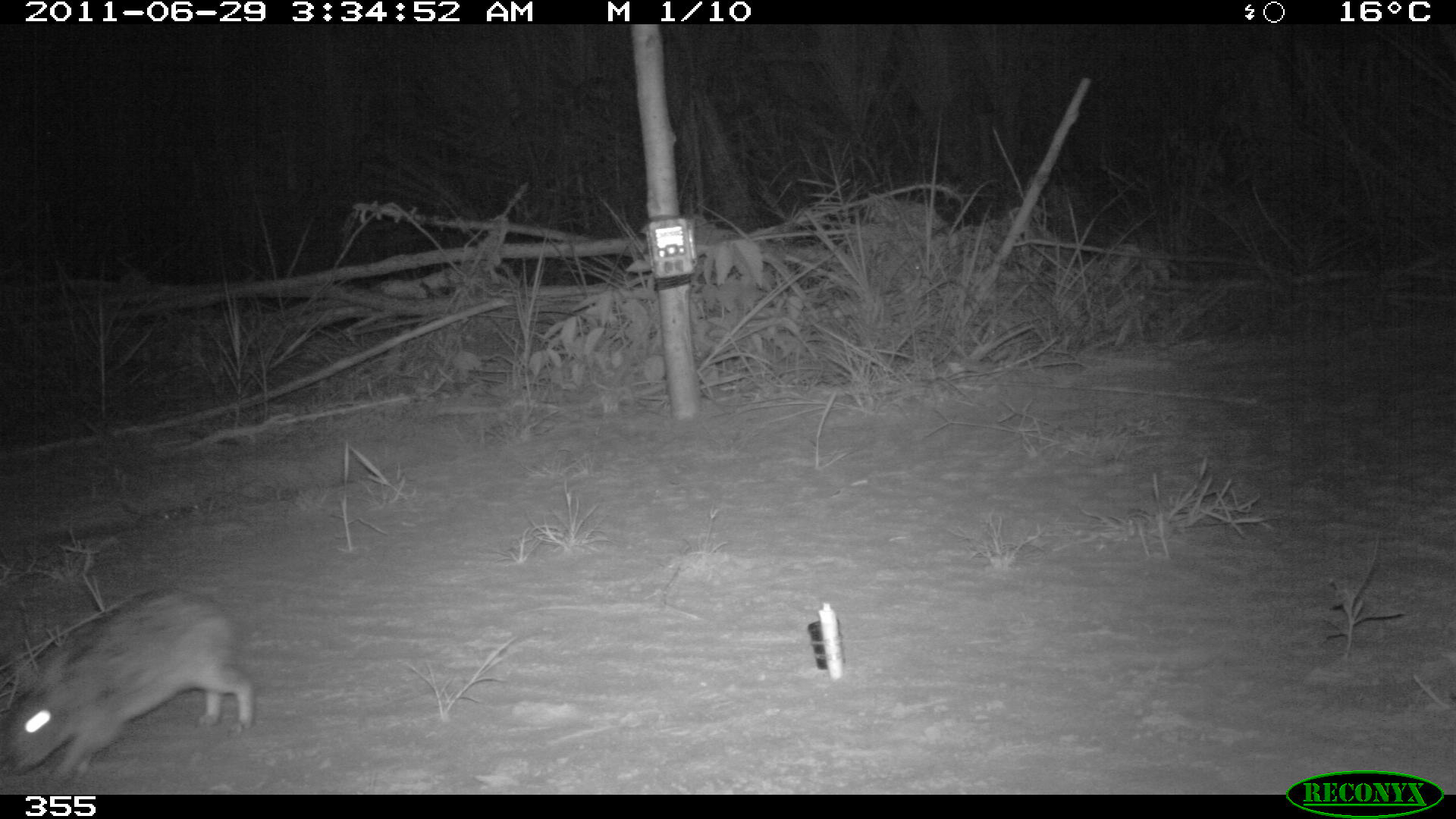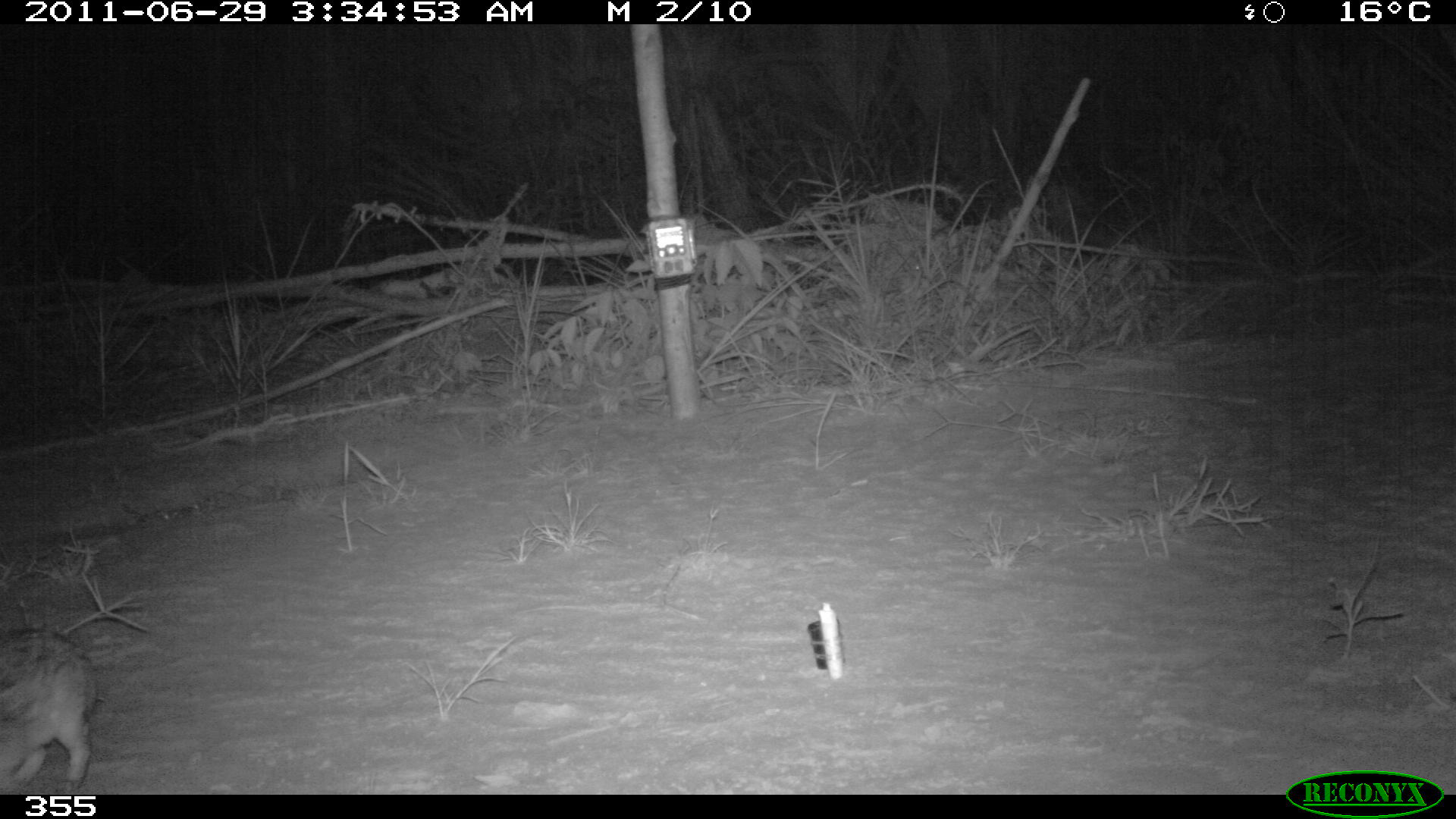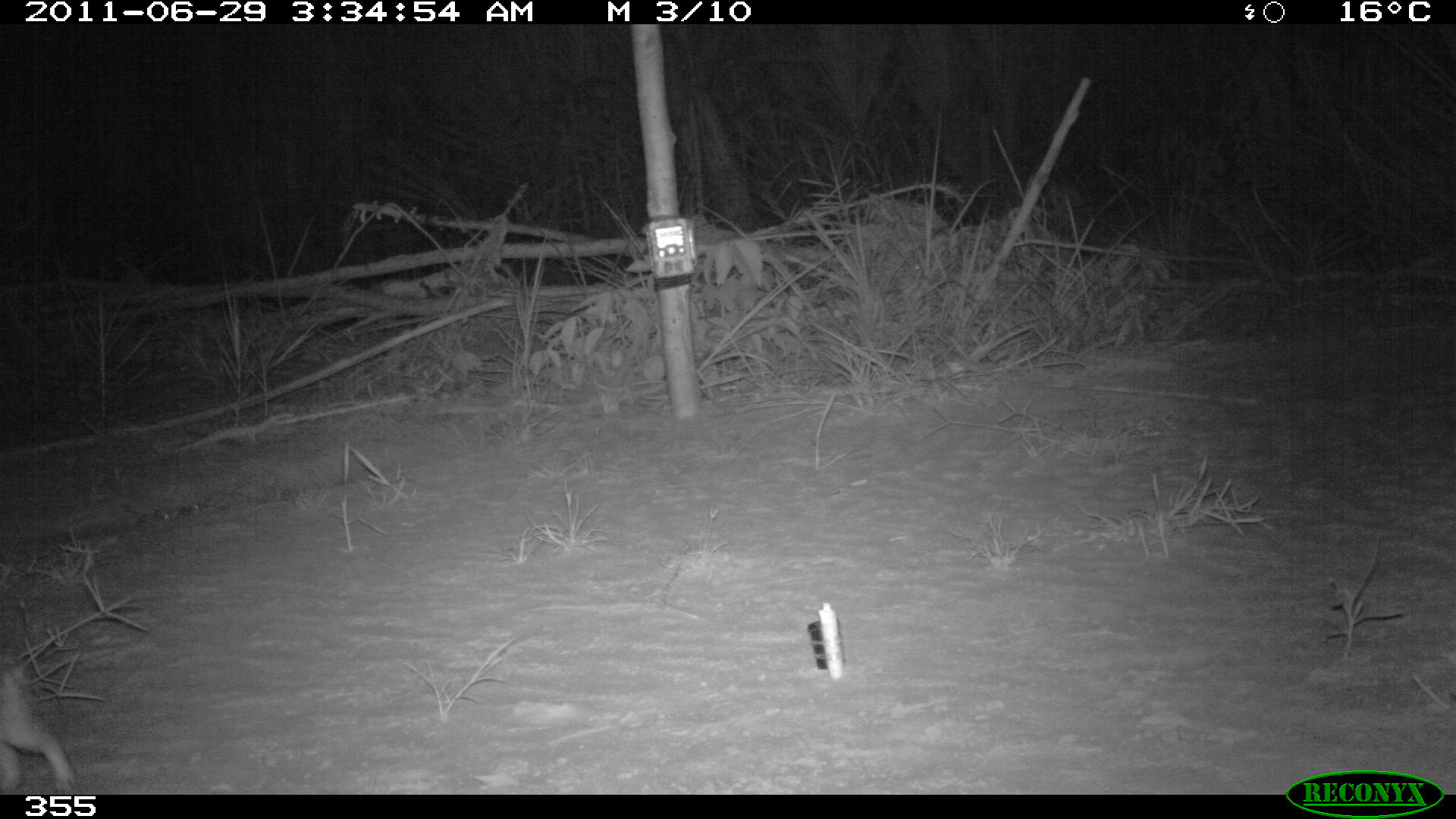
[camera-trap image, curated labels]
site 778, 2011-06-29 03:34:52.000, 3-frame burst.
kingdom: Animalia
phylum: Chordata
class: Mammalia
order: Lagomorpha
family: Leporidae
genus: Sylvilagus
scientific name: Sylvilagus brasiliensis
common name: tapeti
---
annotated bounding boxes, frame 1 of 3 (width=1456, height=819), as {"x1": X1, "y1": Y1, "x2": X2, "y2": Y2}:
sylvilagus brasiliensis: {"x1": 7, "y1": 583, "x2": 255, "y2": 775}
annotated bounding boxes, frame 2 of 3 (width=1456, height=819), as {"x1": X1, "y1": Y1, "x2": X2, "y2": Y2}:
sylvilagus brasiliensis: {"x1": 0, "y1": 627, "x2": 96, "y2": 793}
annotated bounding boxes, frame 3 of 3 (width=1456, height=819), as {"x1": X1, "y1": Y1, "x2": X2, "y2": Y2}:
sylvilagus brasiliensis: {"x1": 0, "y1": 654, "x2": 77, "y2": 795}